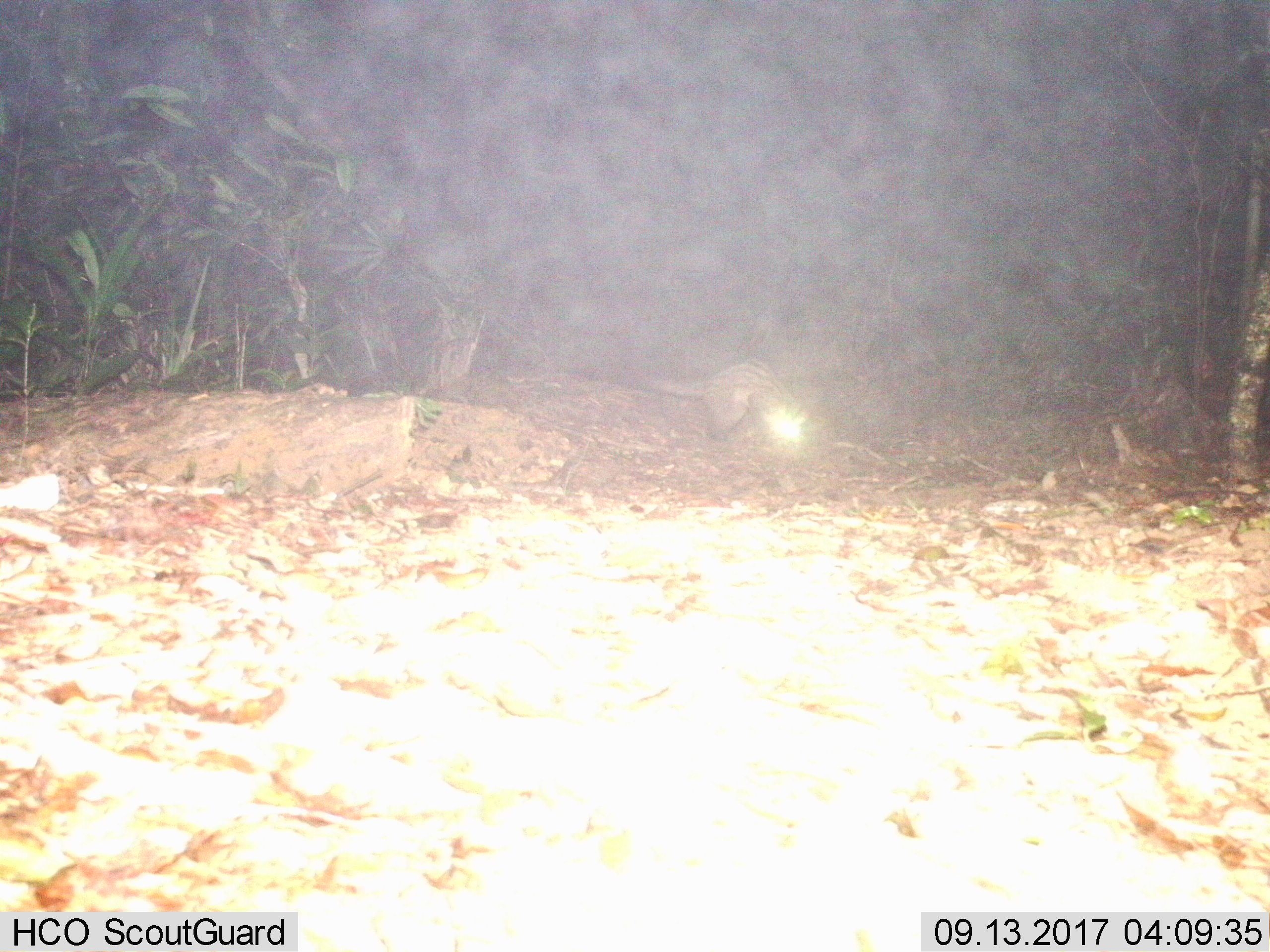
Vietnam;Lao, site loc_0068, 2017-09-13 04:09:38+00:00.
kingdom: Animalia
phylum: Chordata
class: Mammalia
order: Carnivora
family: Viverridae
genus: Paradoxurus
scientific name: Paradoxurus hermaphroditus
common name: common palm civet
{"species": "common palm civet (Paradoxurus hermaphroditus)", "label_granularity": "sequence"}